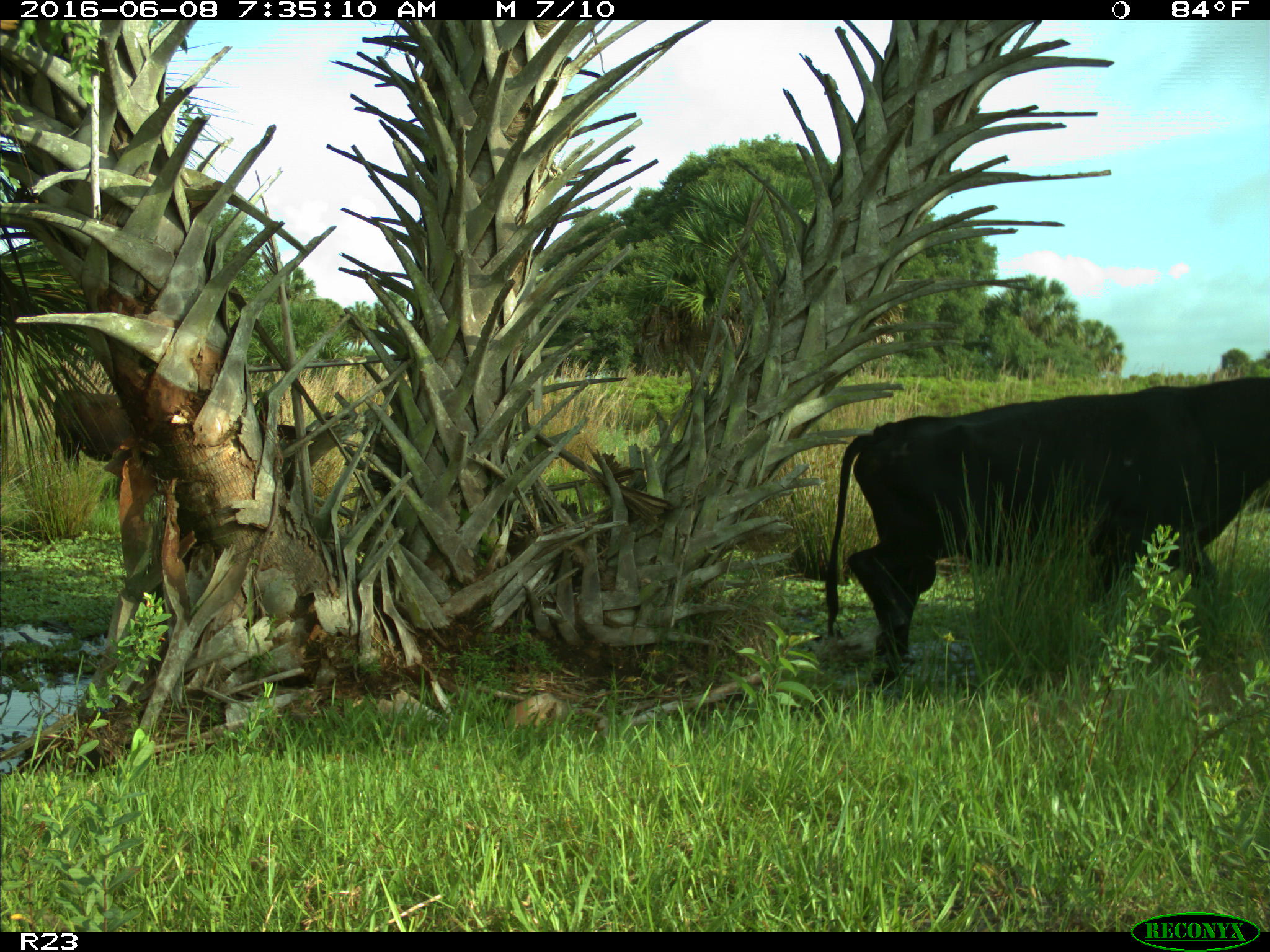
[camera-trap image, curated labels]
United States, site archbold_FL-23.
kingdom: Animalia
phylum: Chordata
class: Mammalia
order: Artiodactyla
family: Bovidae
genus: Bos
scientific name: Bos taurus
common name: domestic cow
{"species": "Bos taurus (domestic cow)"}